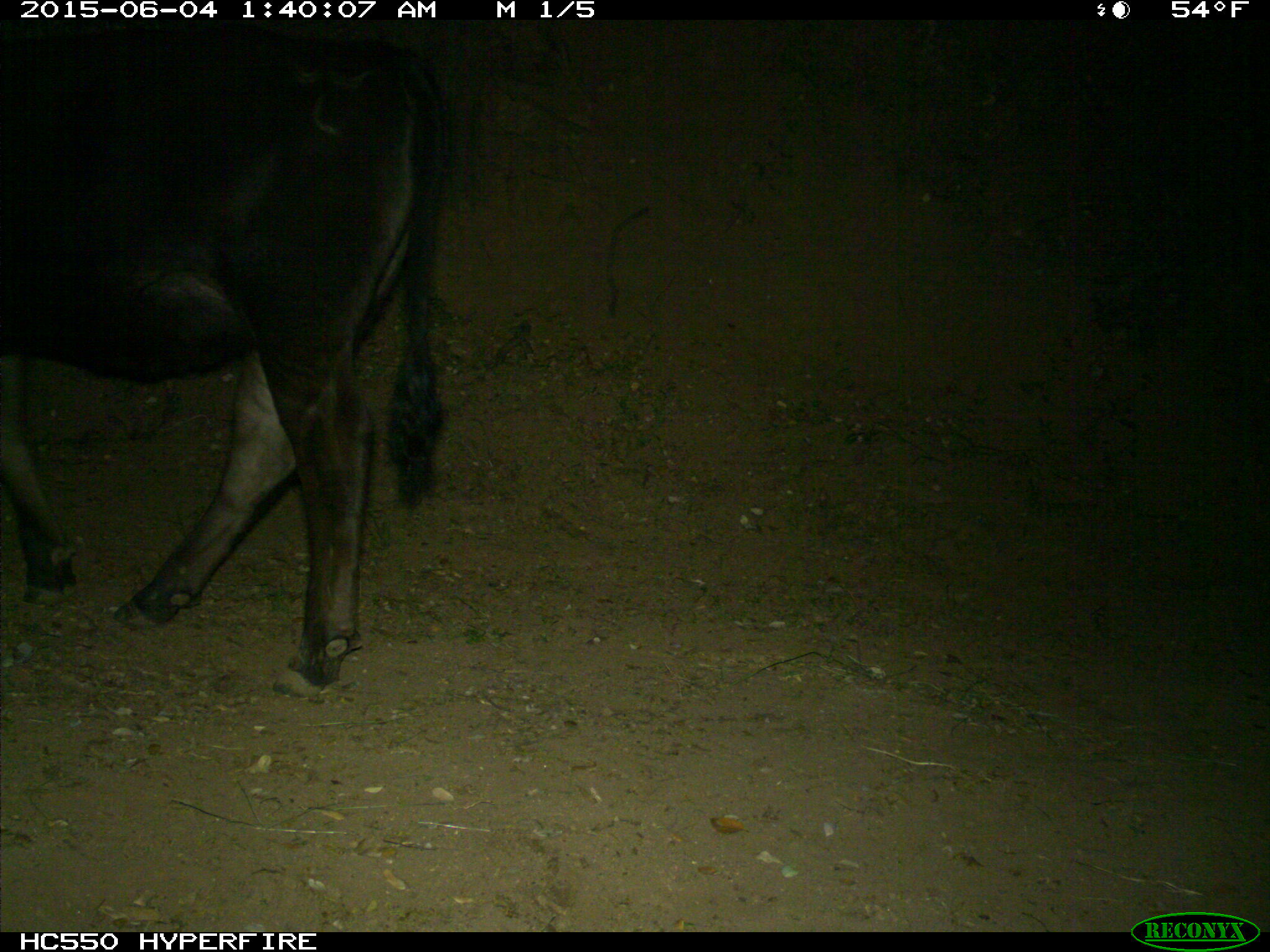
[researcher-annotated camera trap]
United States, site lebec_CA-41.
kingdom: Animalia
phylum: Chordata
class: Mammalia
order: Artiodactyla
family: Bovidae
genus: Bos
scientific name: Bos taurus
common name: domestic cow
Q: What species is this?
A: Bos taurus (domestic cow).